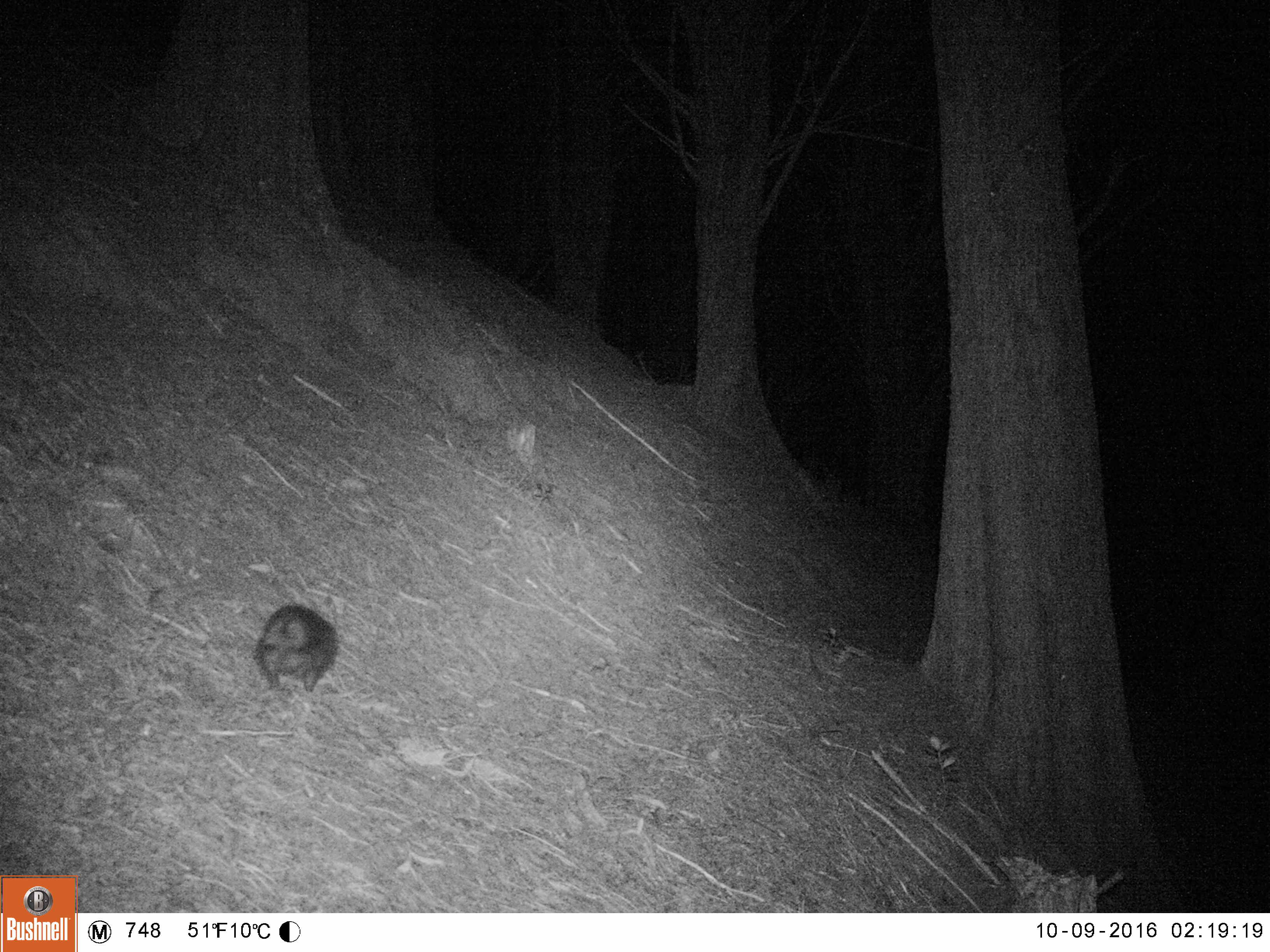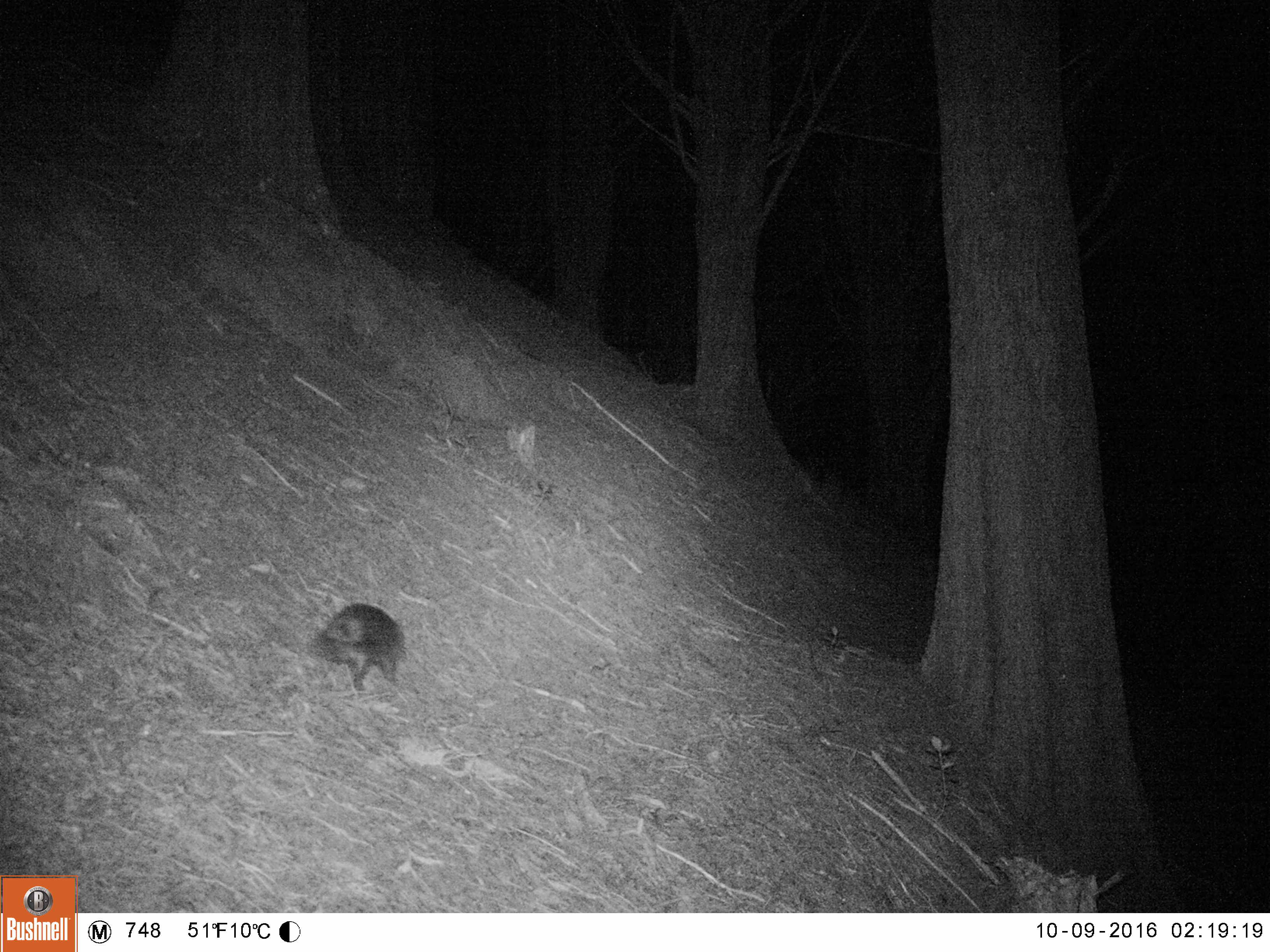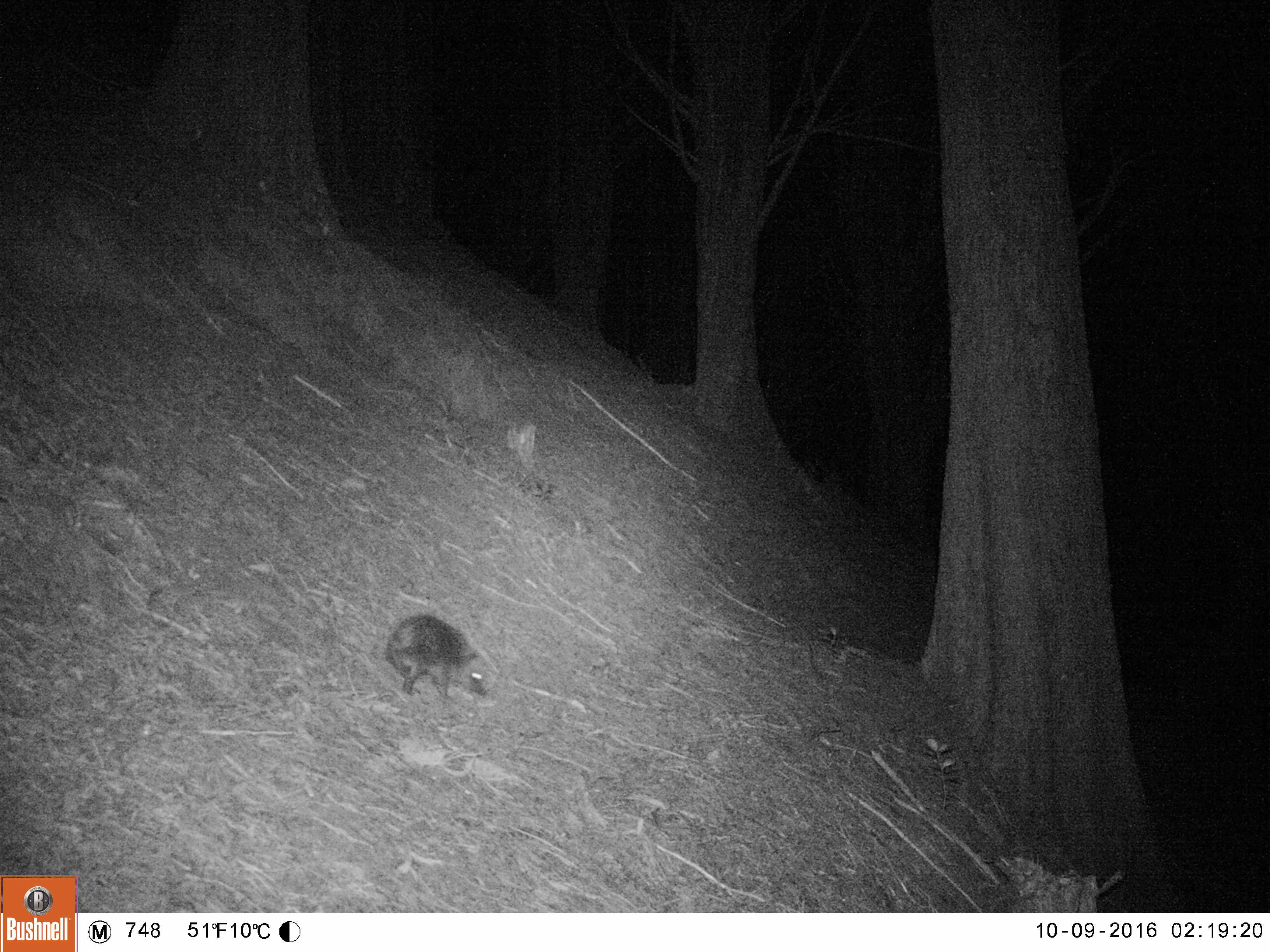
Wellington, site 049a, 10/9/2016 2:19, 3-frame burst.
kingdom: Animalia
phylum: Chordata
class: Mammalia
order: Eulipotyphla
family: Erinaceidae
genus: Erinaceus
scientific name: Erinaceus europaeus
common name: hedgehog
Hedgehog (Erinaceus europaeus).